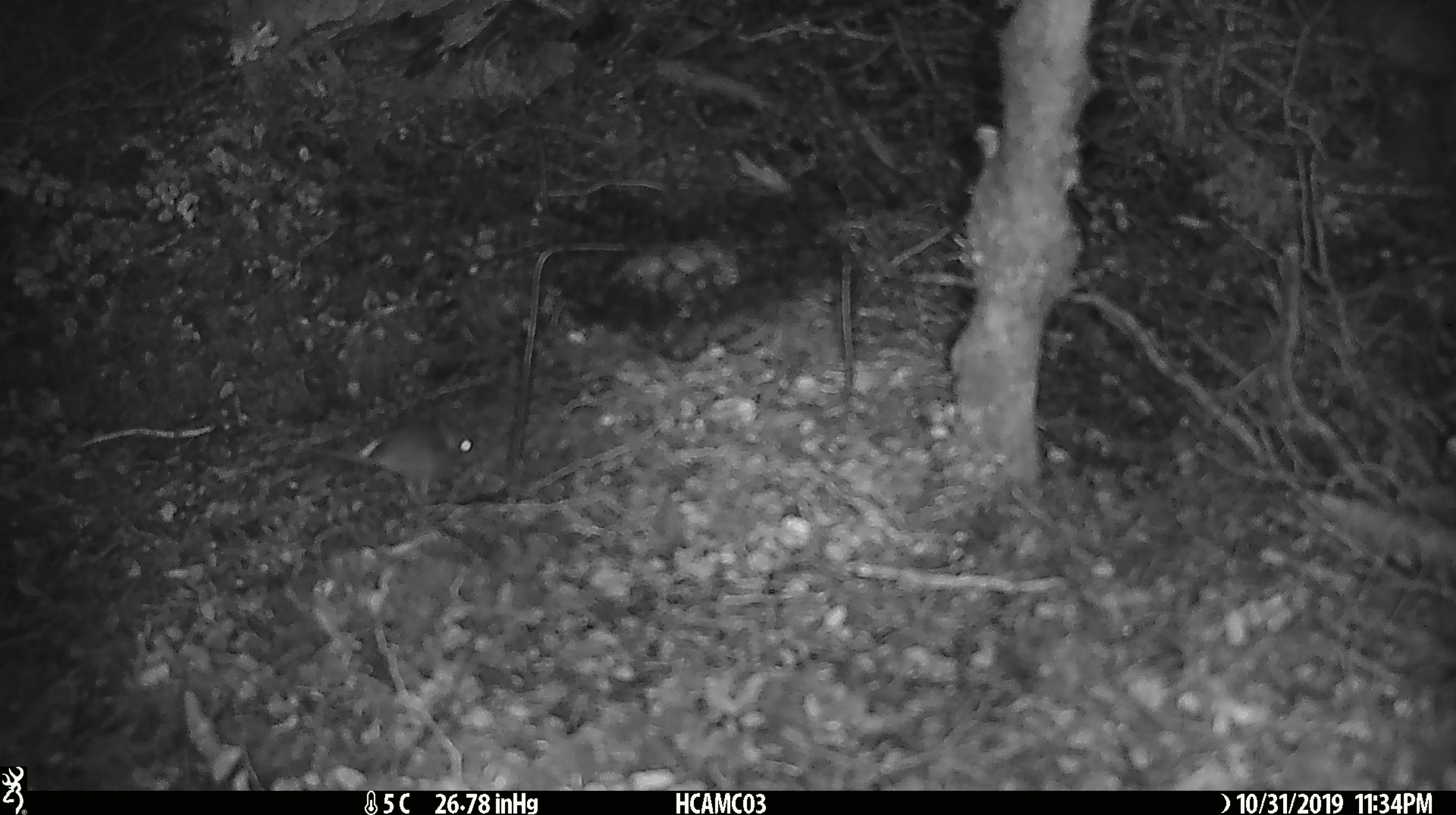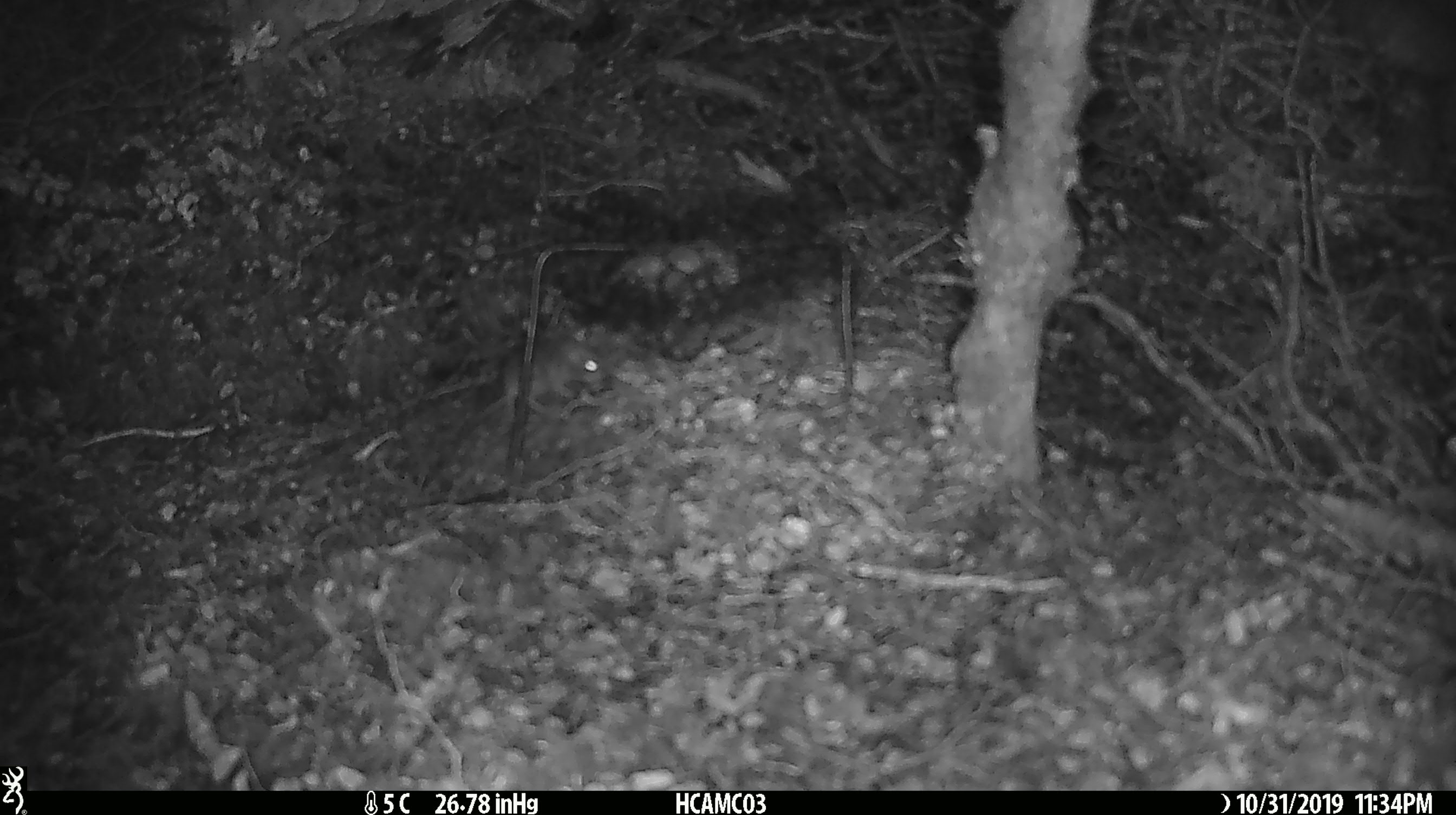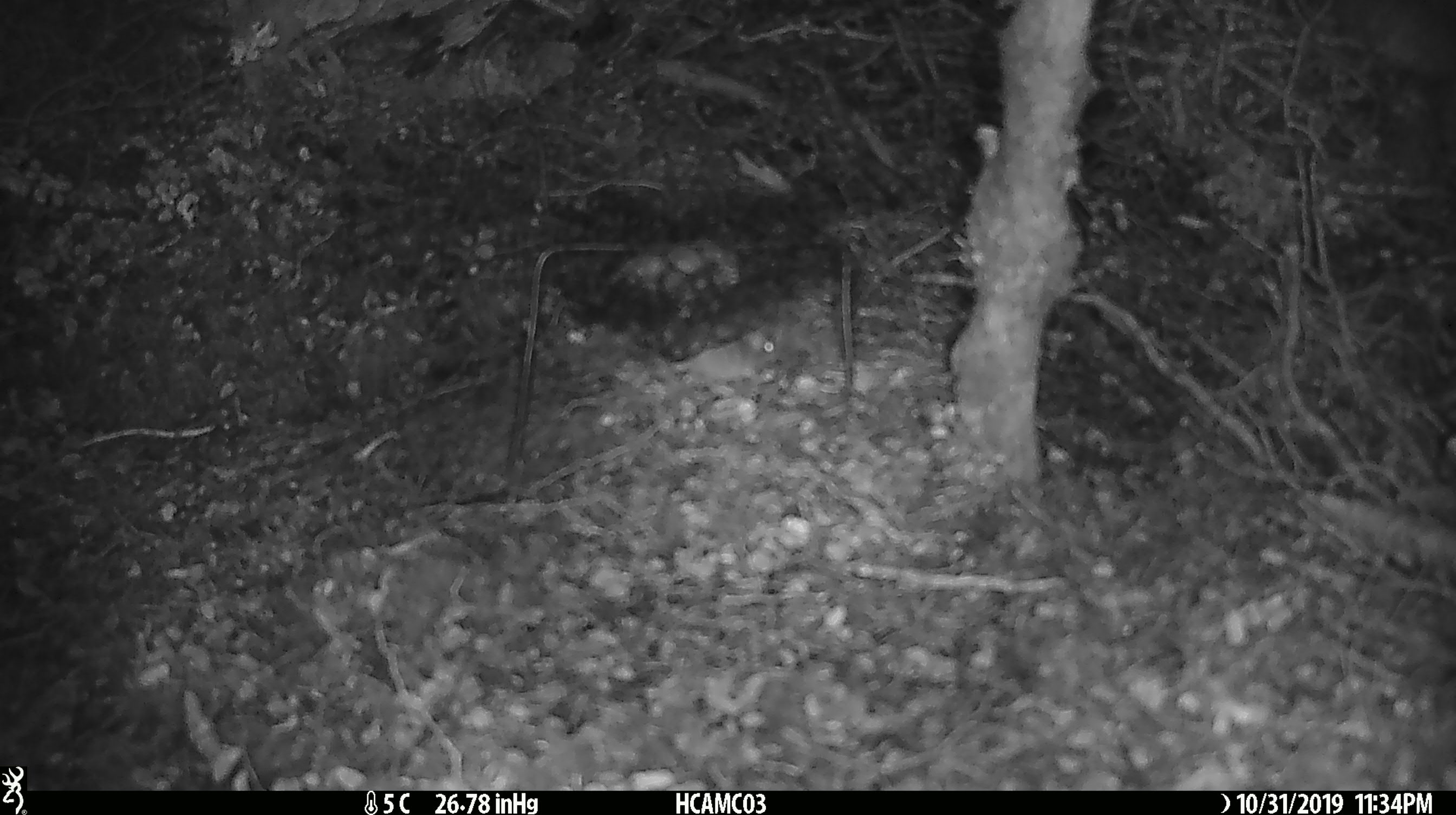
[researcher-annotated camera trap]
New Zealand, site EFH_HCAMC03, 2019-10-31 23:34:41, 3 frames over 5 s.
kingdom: Animalia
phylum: Chordata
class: Mammalia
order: Rodentia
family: Muridae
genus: Mus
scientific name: Mus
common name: mouse